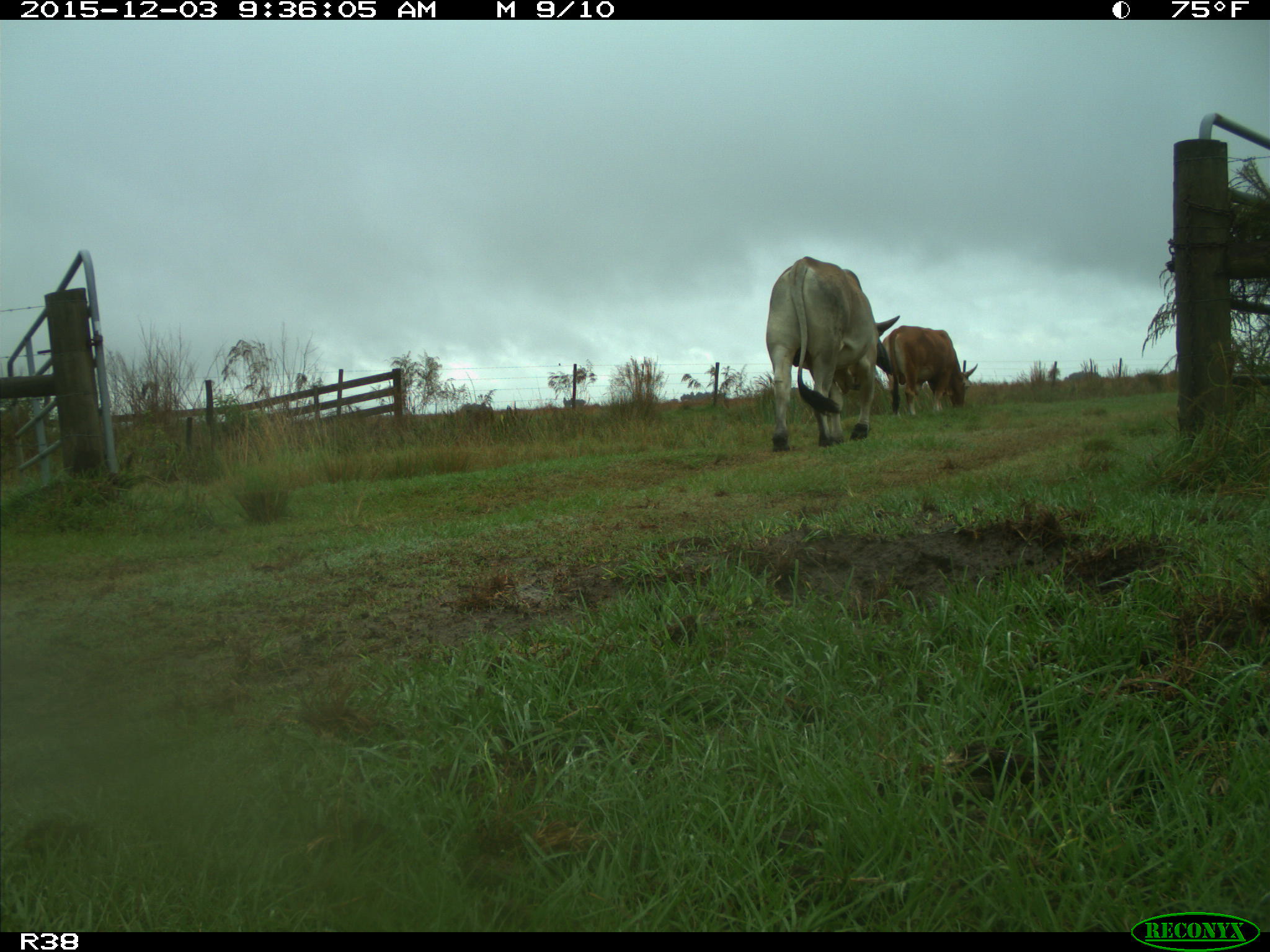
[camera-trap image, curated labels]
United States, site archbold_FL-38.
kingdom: Animalia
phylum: Chordata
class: Mammalia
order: Artiodactyla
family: Bovidae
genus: Bos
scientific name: Bos taurus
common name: domestic cow